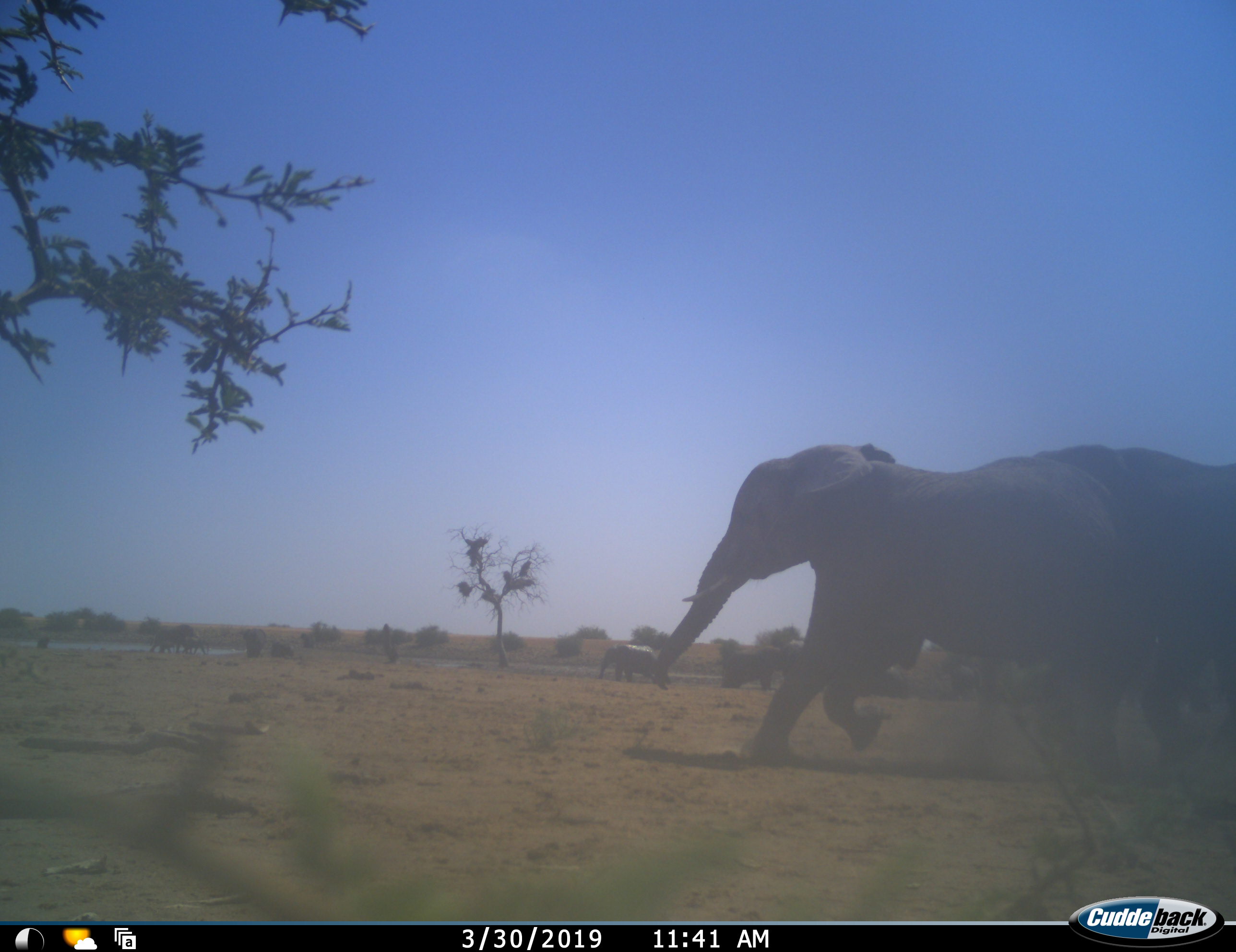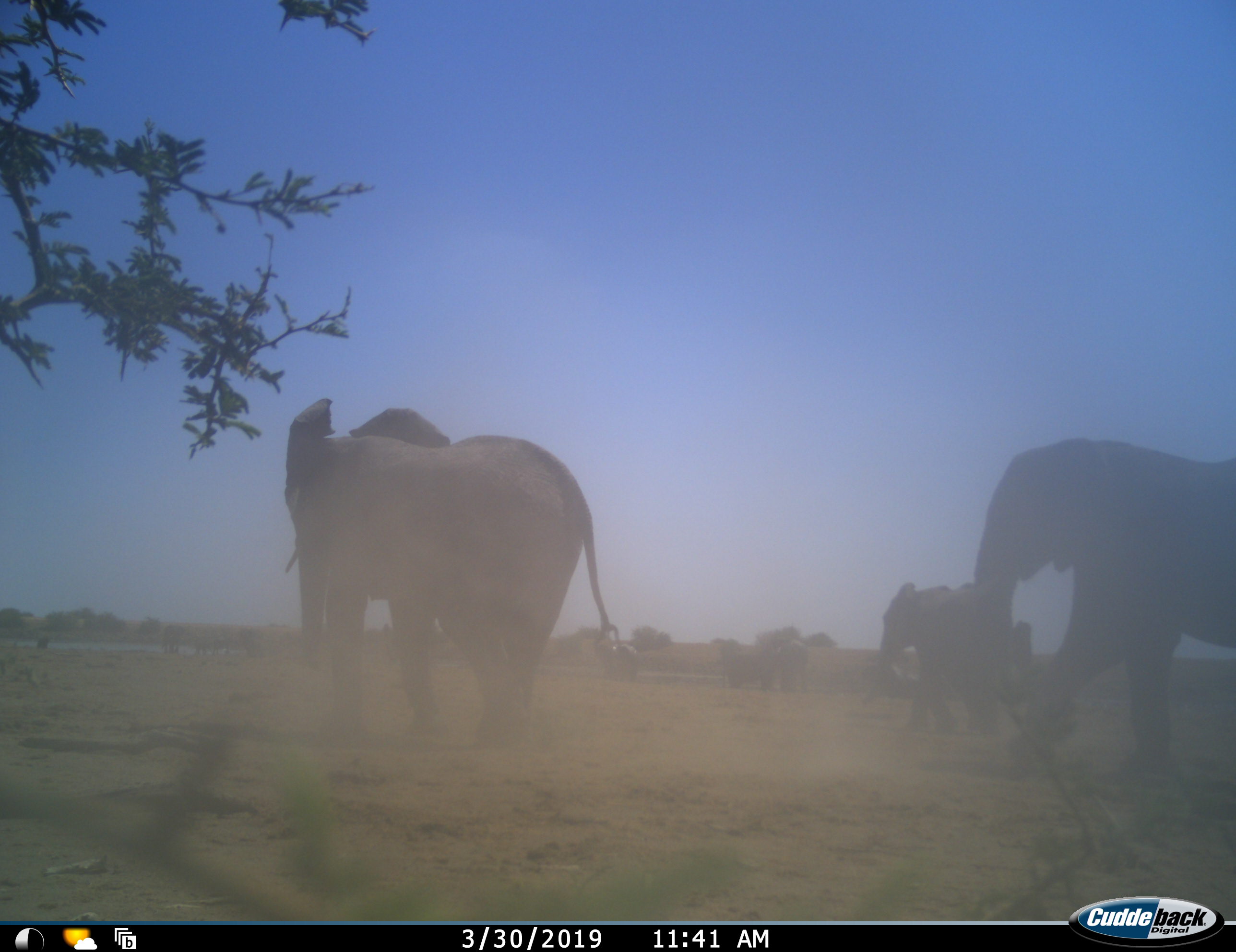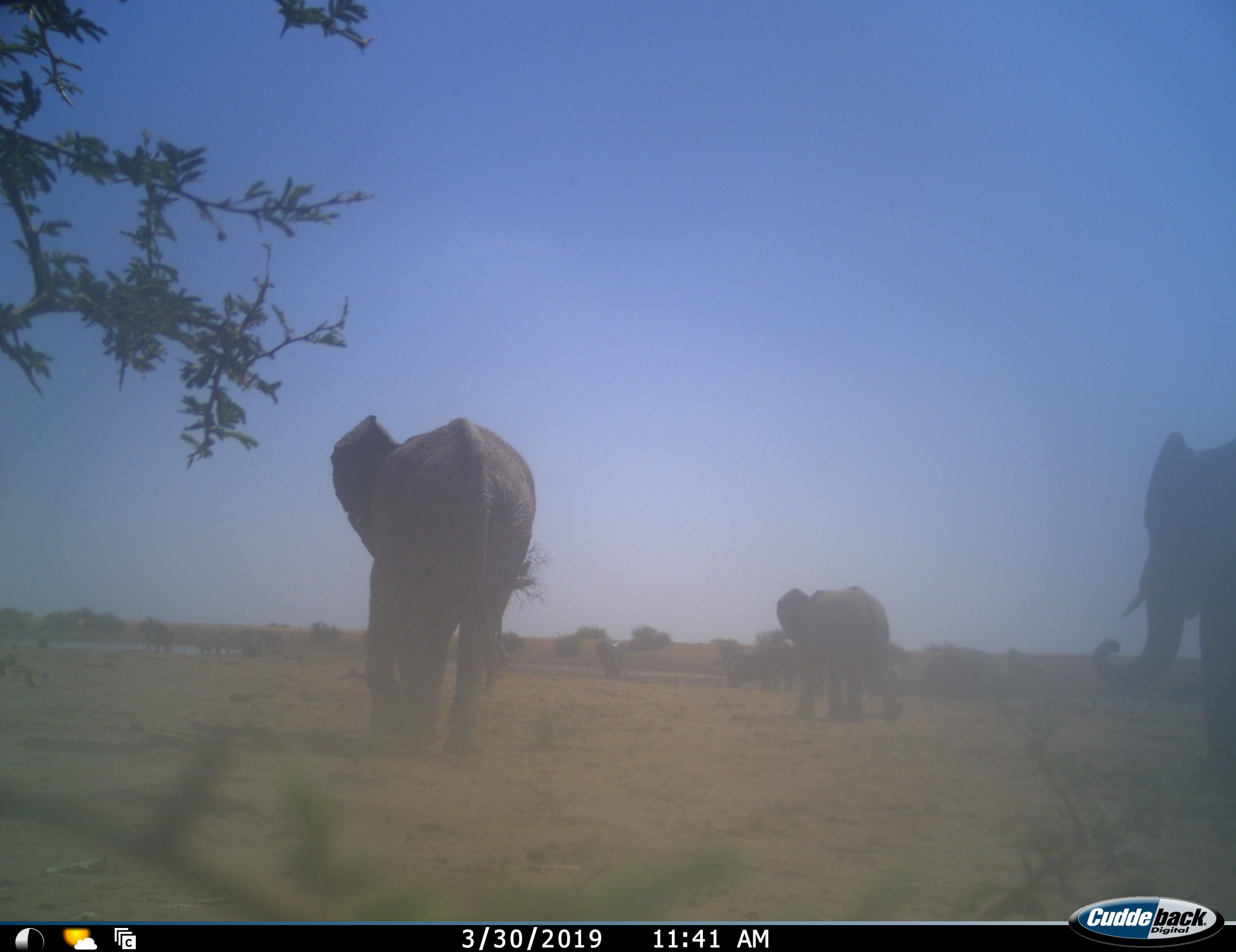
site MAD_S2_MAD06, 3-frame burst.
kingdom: Animalia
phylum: Chordata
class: Mammalia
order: Proboscidea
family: Elephantidae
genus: Loxodonta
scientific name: Loxodonta africana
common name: african bush elephant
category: elephant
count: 11-50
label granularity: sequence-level